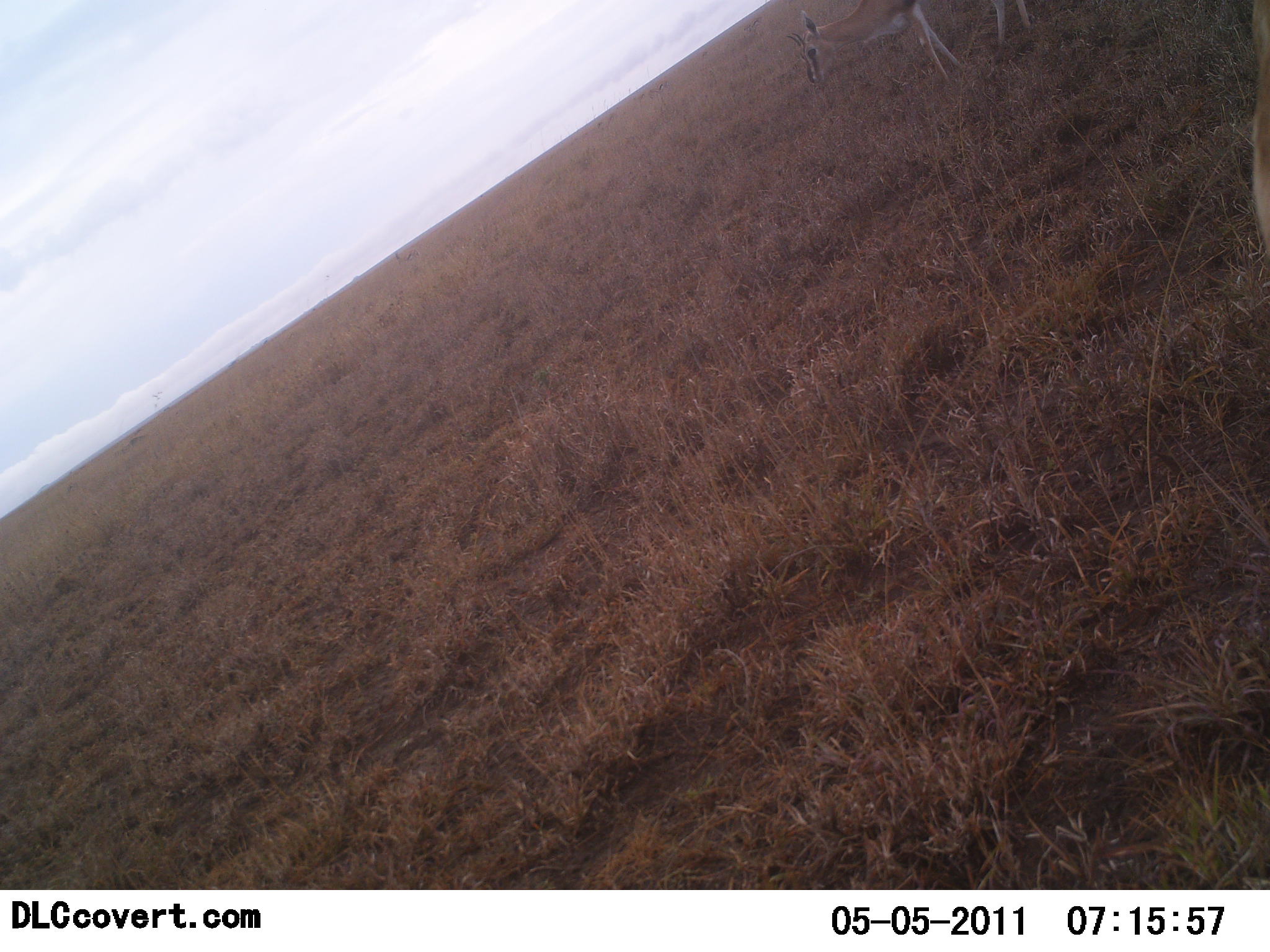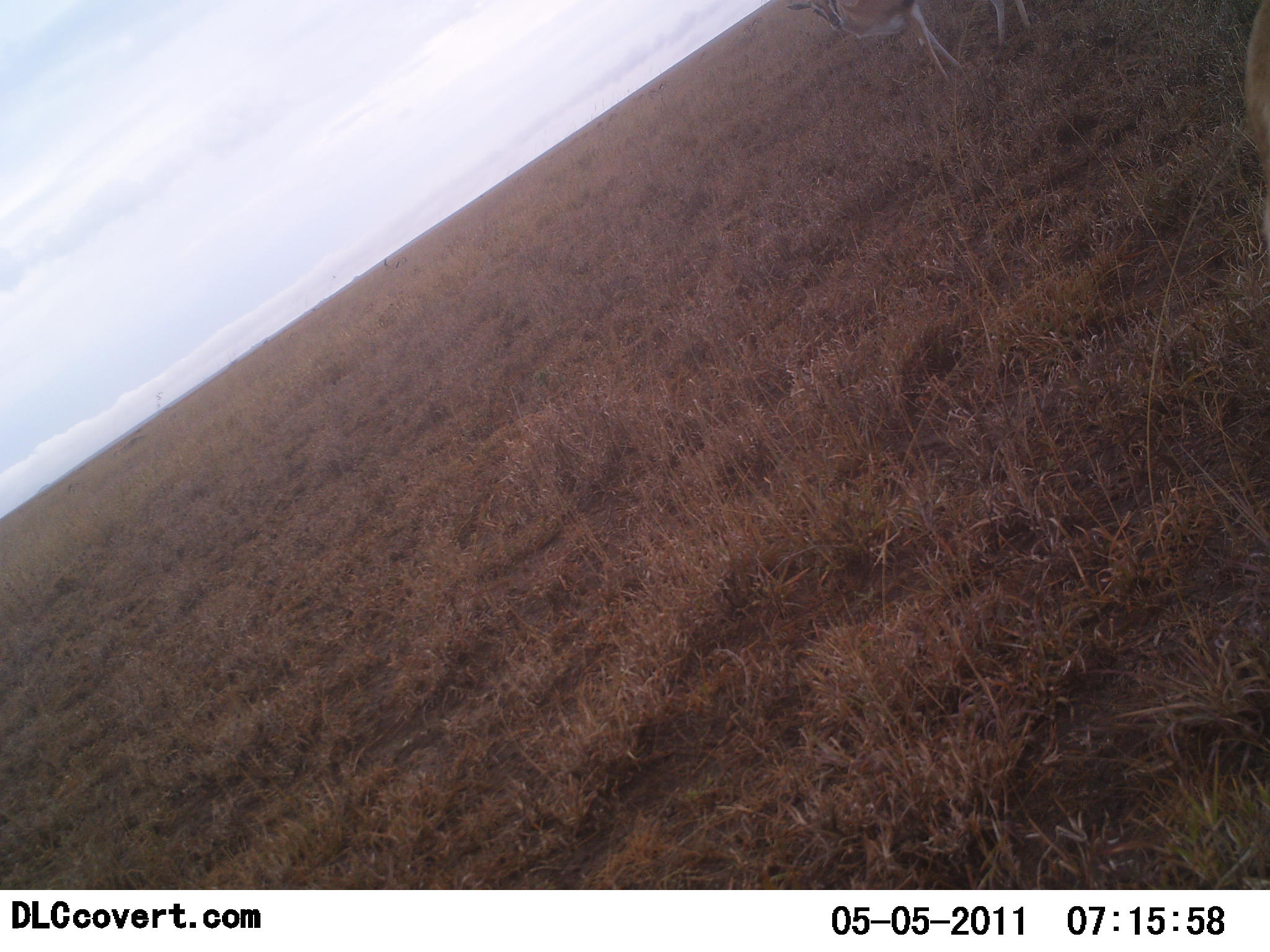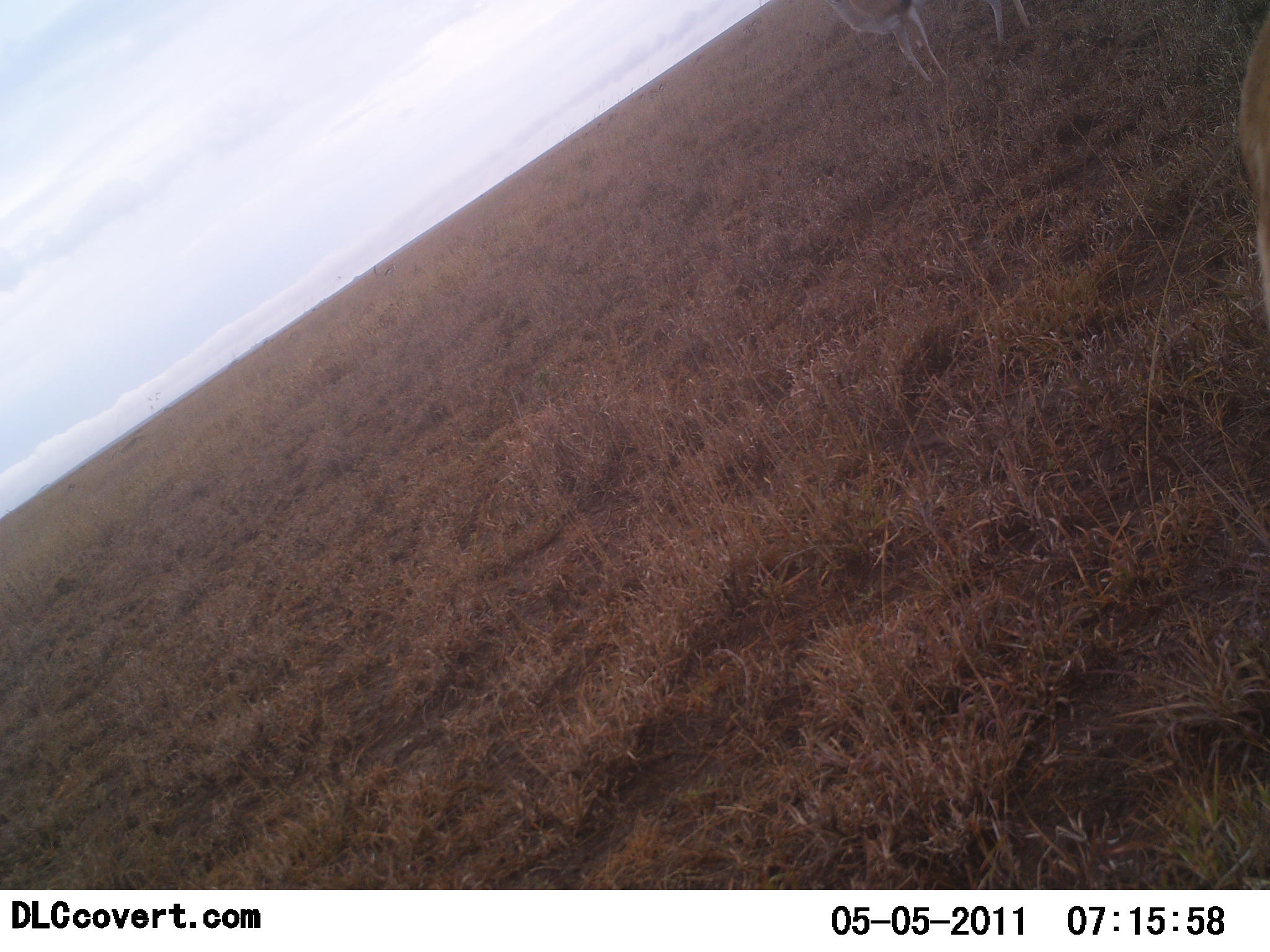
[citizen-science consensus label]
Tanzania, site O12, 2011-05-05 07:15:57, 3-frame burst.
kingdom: Animalia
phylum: Chordata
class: Mammalia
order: Artiodactyla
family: Bovidae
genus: Eudorcas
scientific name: Eudorcas thomsonii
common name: thomson's gazelle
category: gazellethomsons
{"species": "gazellethomsons (thomson's gazelle) (Eudorcas thomsonii)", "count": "2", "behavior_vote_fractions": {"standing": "44%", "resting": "0%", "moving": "44%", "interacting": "0%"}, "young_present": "0%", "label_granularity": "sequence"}